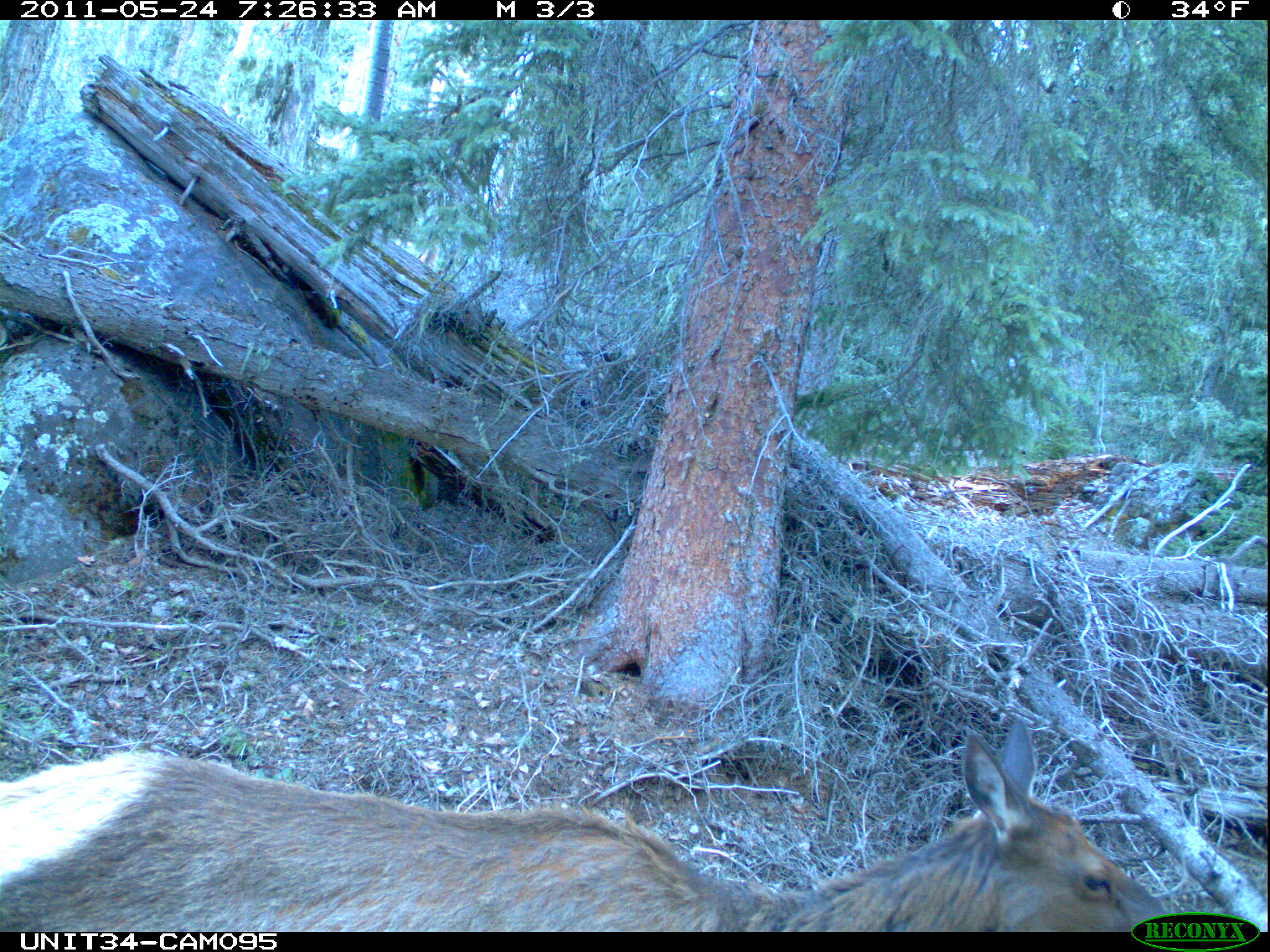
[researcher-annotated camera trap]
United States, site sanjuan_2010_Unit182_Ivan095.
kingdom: Animalia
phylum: Chordata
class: Mammalia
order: Artiodactyla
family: Cervidae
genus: Cervus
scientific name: Cervus elaphus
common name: red deer